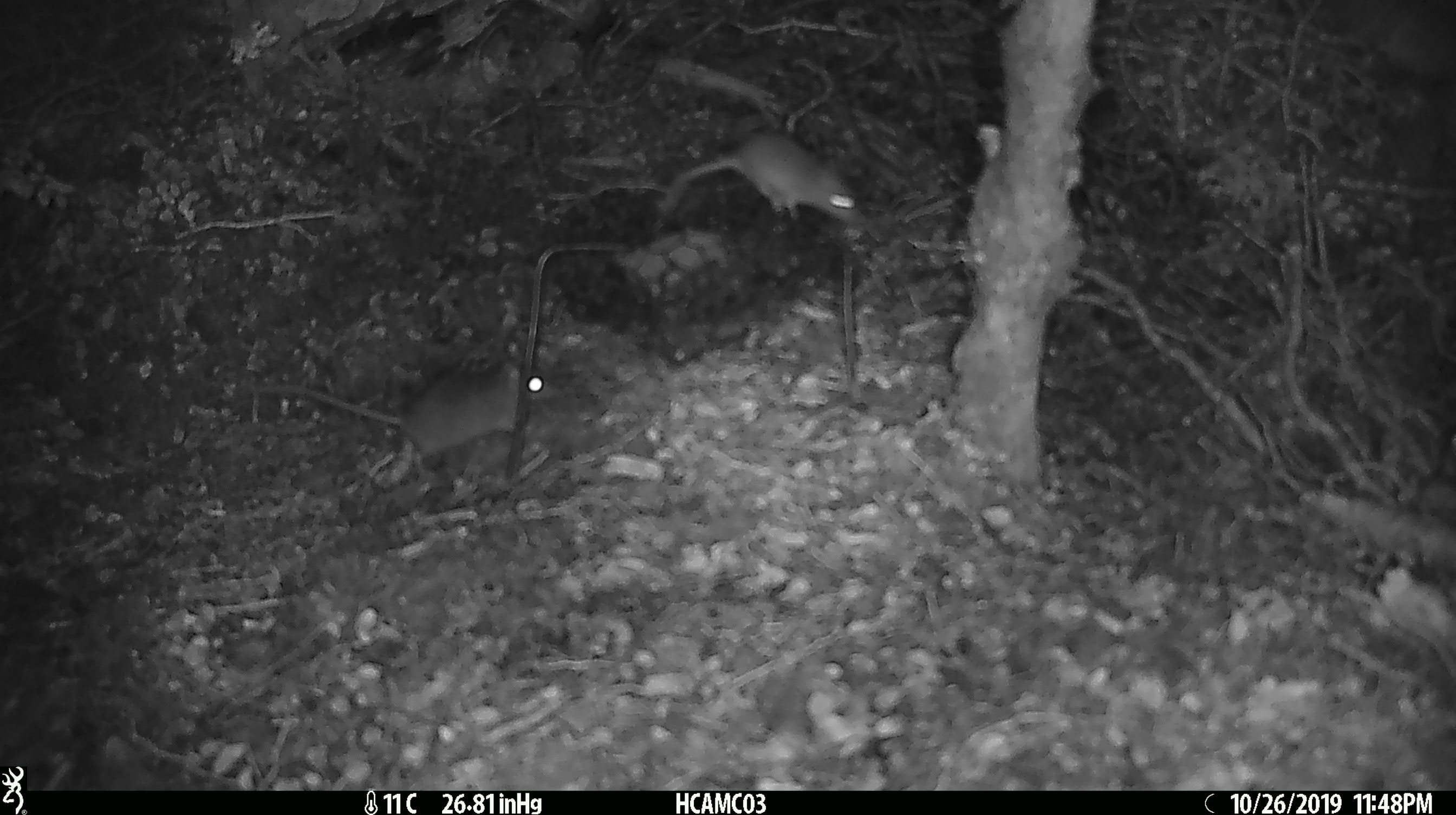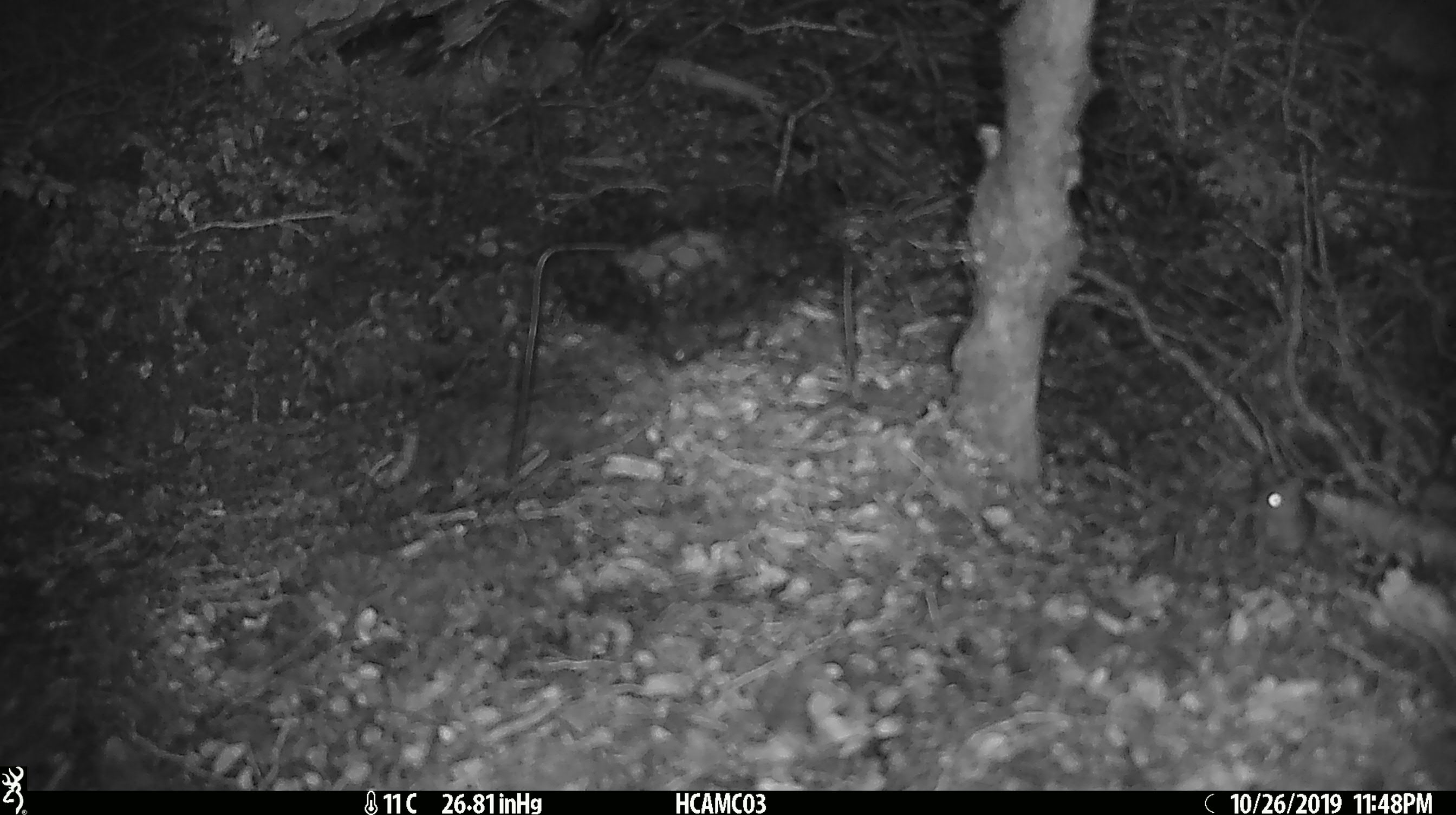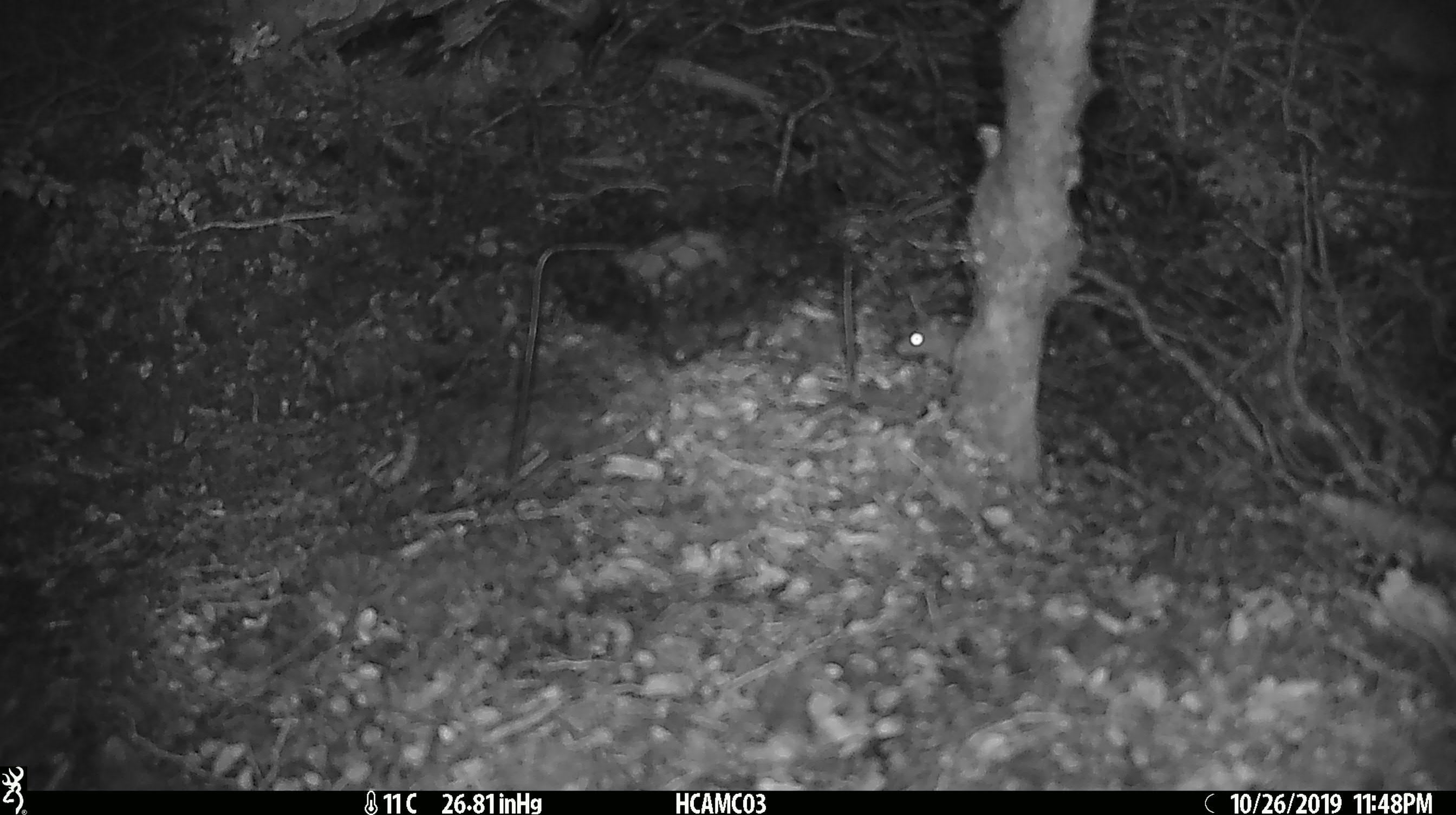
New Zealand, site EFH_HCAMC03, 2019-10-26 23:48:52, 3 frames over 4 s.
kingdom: Animalia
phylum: Chordata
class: Mammalia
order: Rodentia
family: Muridae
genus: Mus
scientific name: Mus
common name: mouse